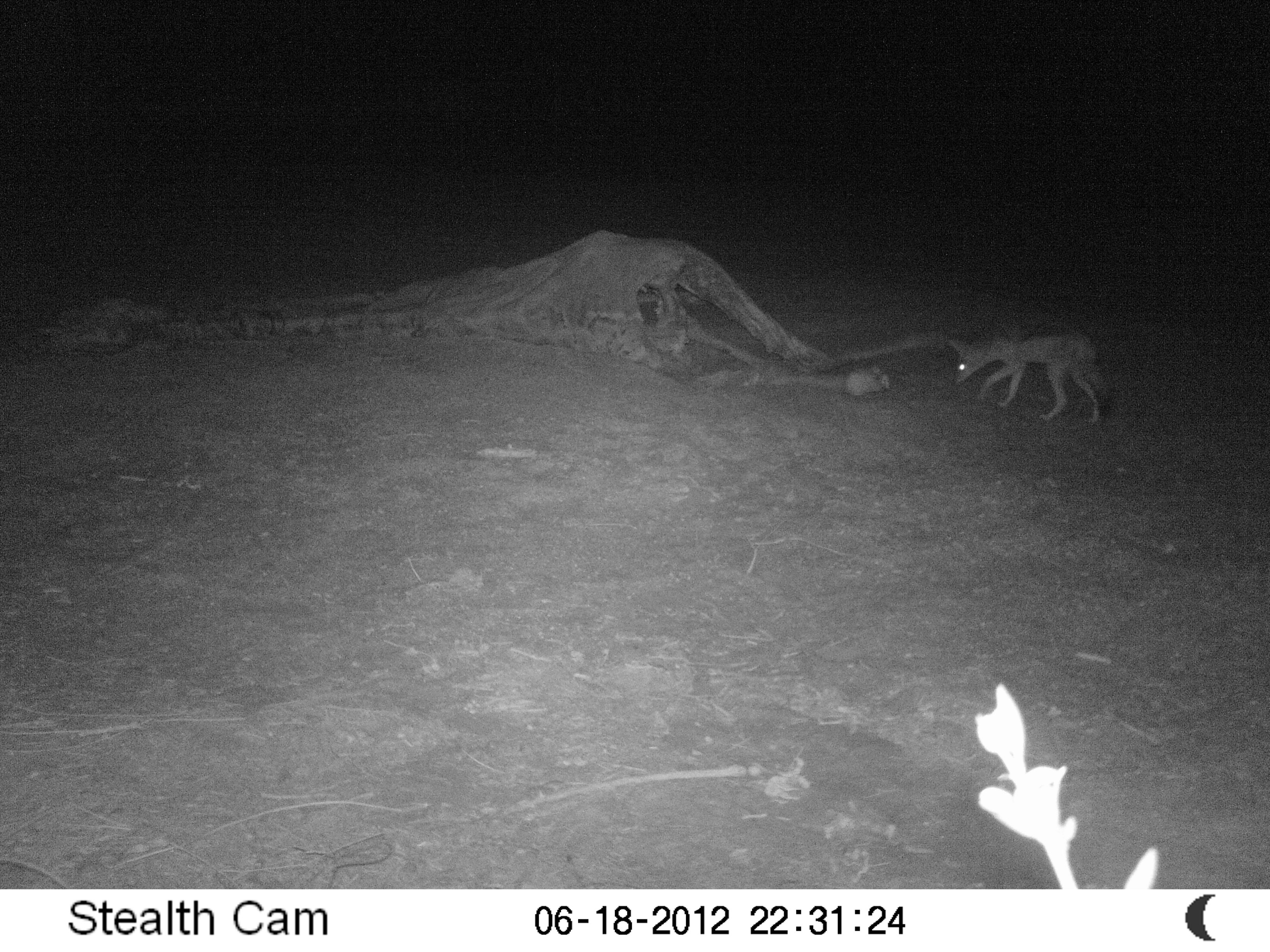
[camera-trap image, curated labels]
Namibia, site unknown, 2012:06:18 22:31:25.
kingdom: Animalia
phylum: Chordata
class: Mammalia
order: Carnivora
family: Canidae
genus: Lupulella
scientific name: Lupulella mesomelas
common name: black-backed jackal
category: canis mesomelas